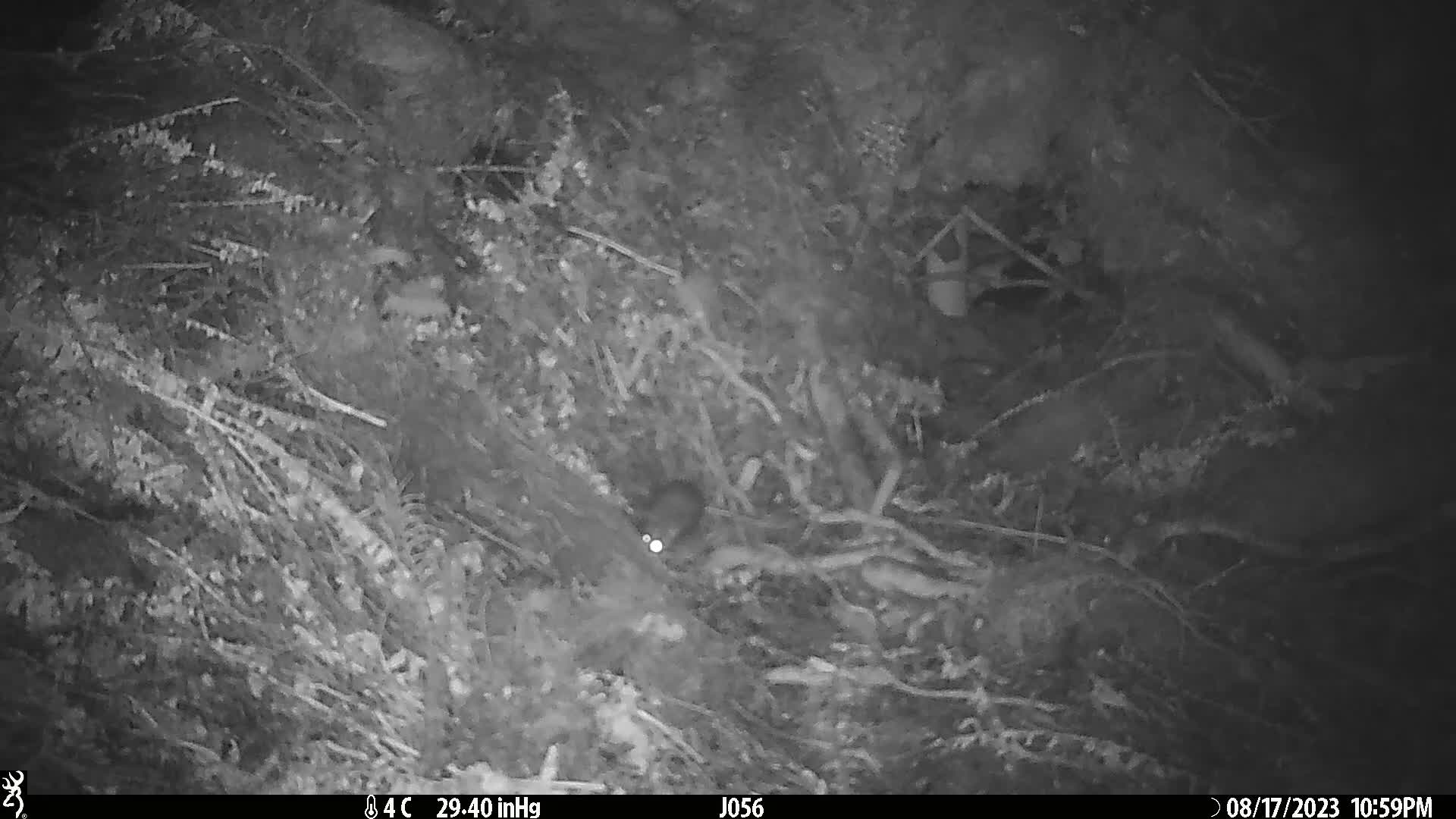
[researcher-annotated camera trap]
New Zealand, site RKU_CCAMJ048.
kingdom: Animalia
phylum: Chordata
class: Mammalia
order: Rodentia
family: Muridae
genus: Rattus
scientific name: Rattus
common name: rat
Rat (Rattus).